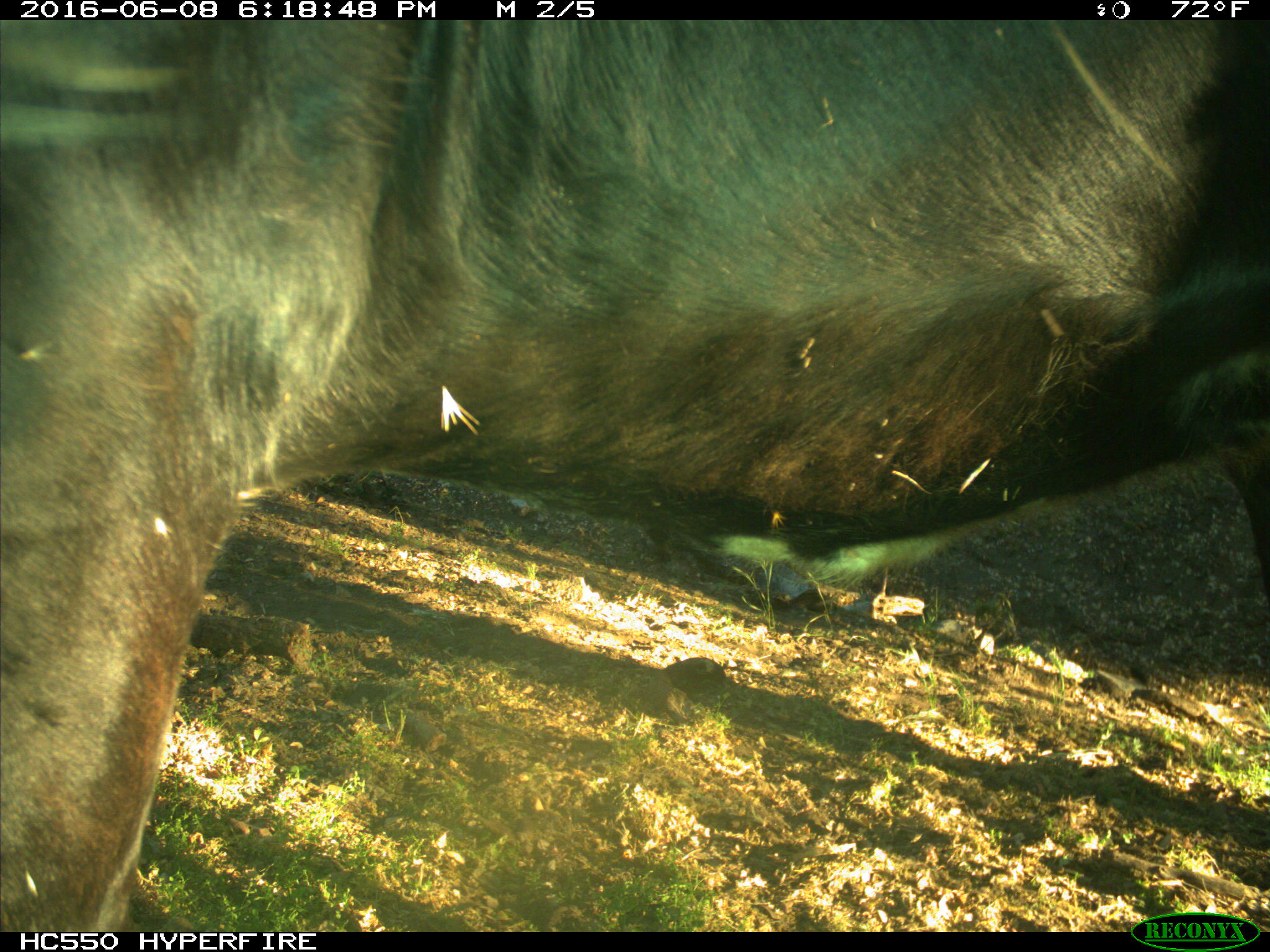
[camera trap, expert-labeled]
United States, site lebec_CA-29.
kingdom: Animalia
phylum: Chordata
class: Mammalia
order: Artiodactyla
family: Bovidae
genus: Bos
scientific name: Bos taurus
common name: domestic cow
Bos taurus (domestic cow).